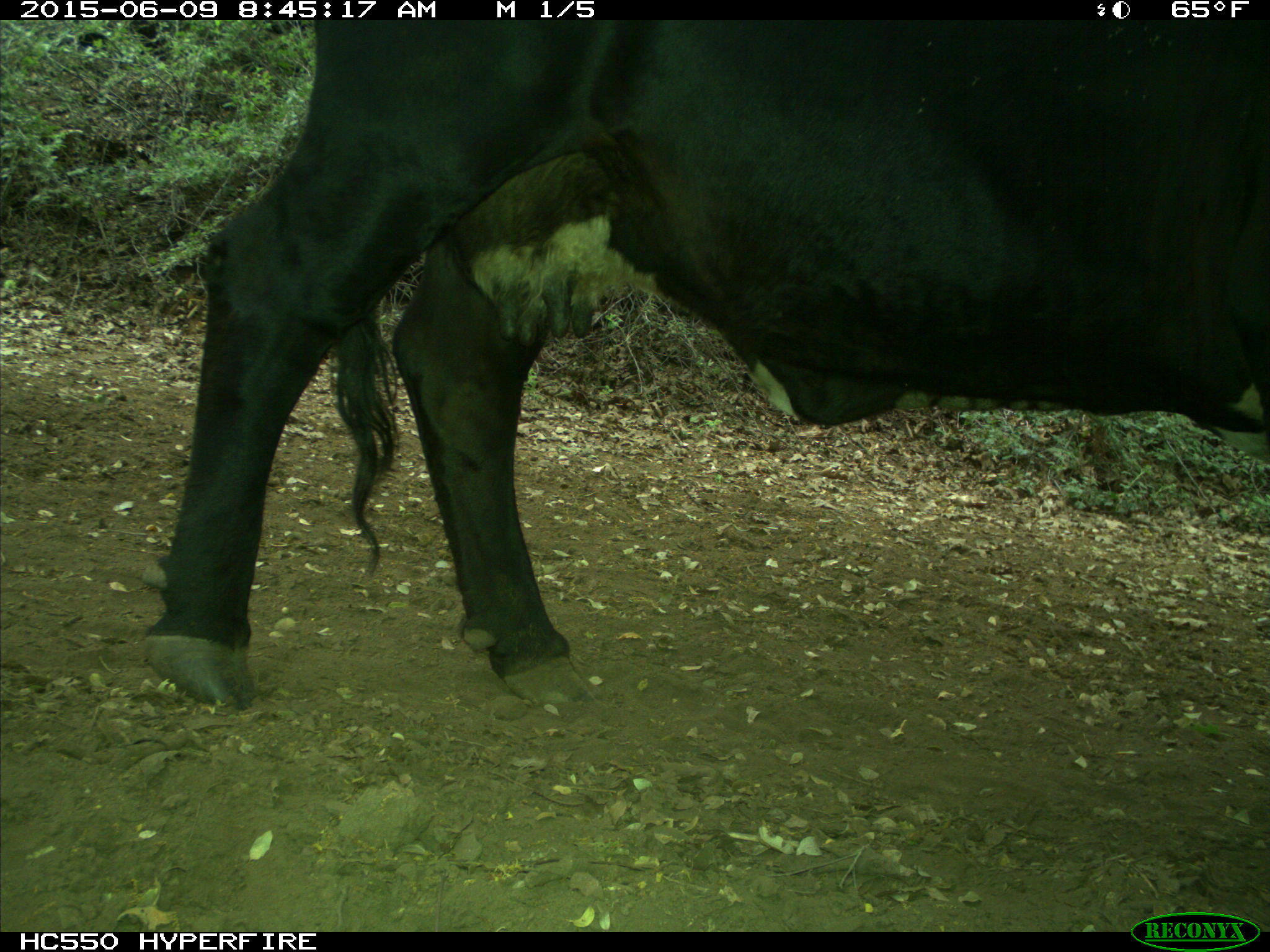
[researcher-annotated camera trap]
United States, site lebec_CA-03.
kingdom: Animalia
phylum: Chordata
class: Mammalia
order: Artiodactyla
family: Bovidae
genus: Bos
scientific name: Bos taurus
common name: domestic cow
Bos taurus (domestic cow).